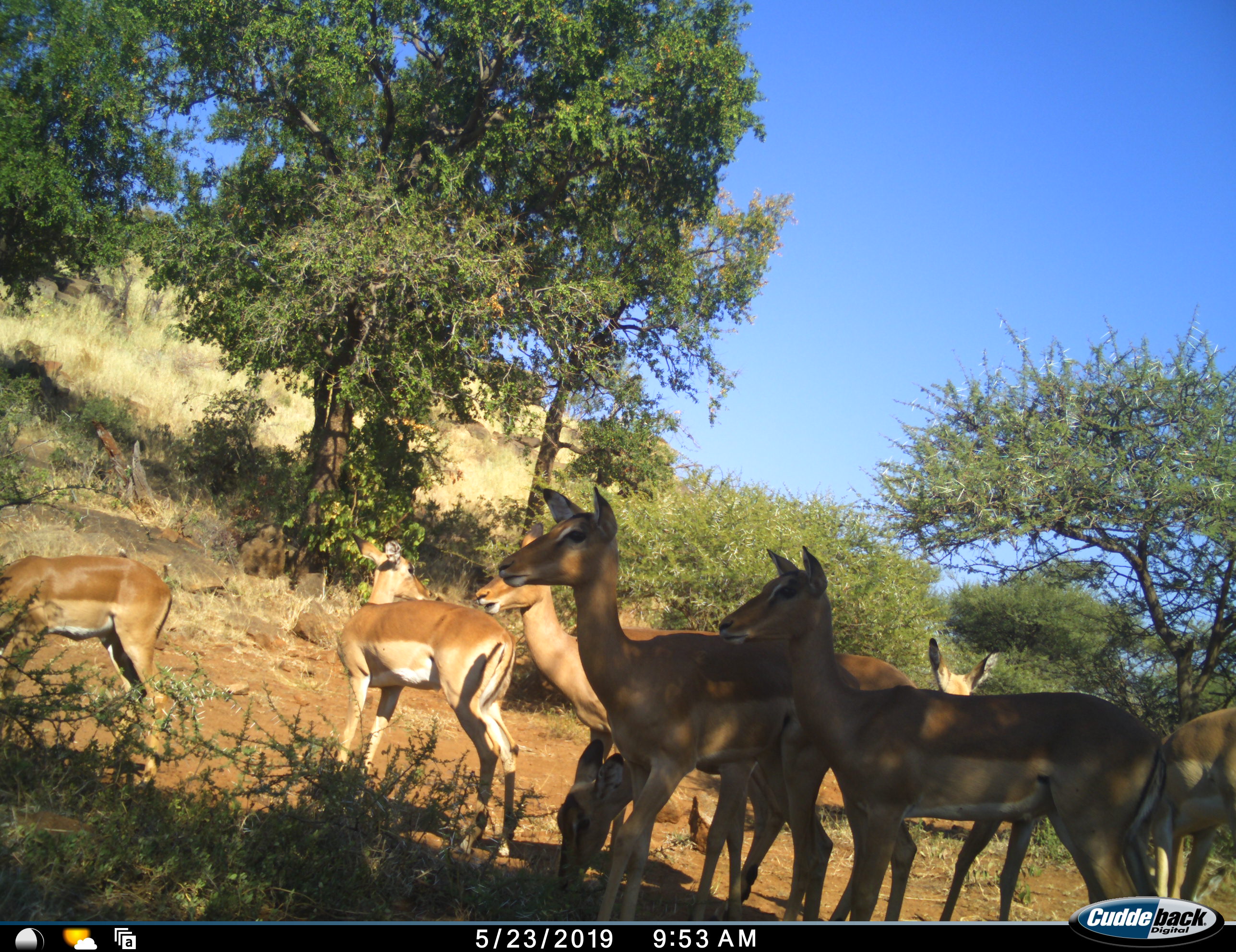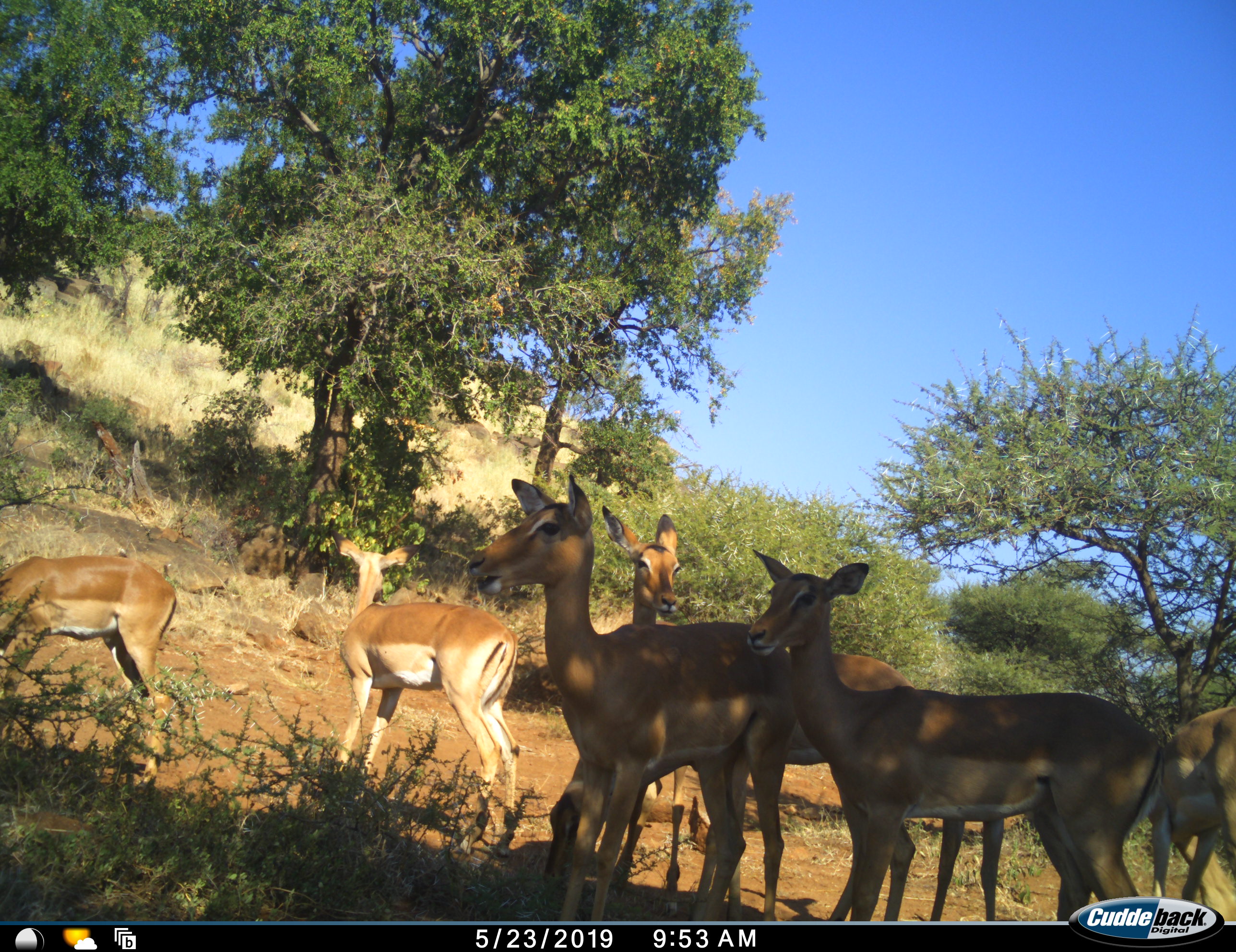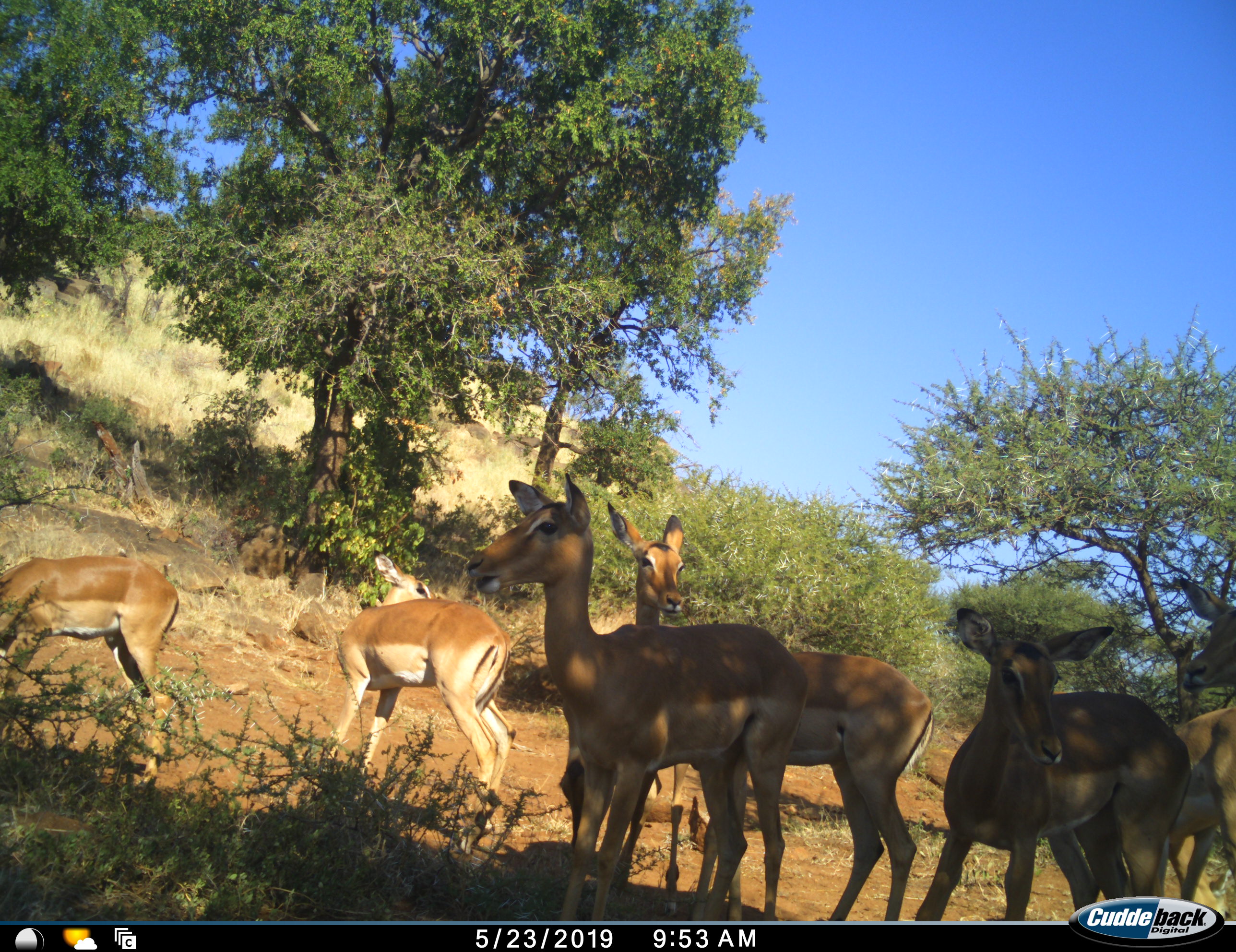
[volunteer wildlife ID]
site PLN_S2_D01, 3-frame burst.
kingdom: Animalia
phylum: Chordata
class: Mammalia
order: Artiodactyla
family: Bovidae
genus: Aepyceros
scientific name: Aepyceros melampus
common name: impala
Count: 9.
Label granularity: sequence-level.